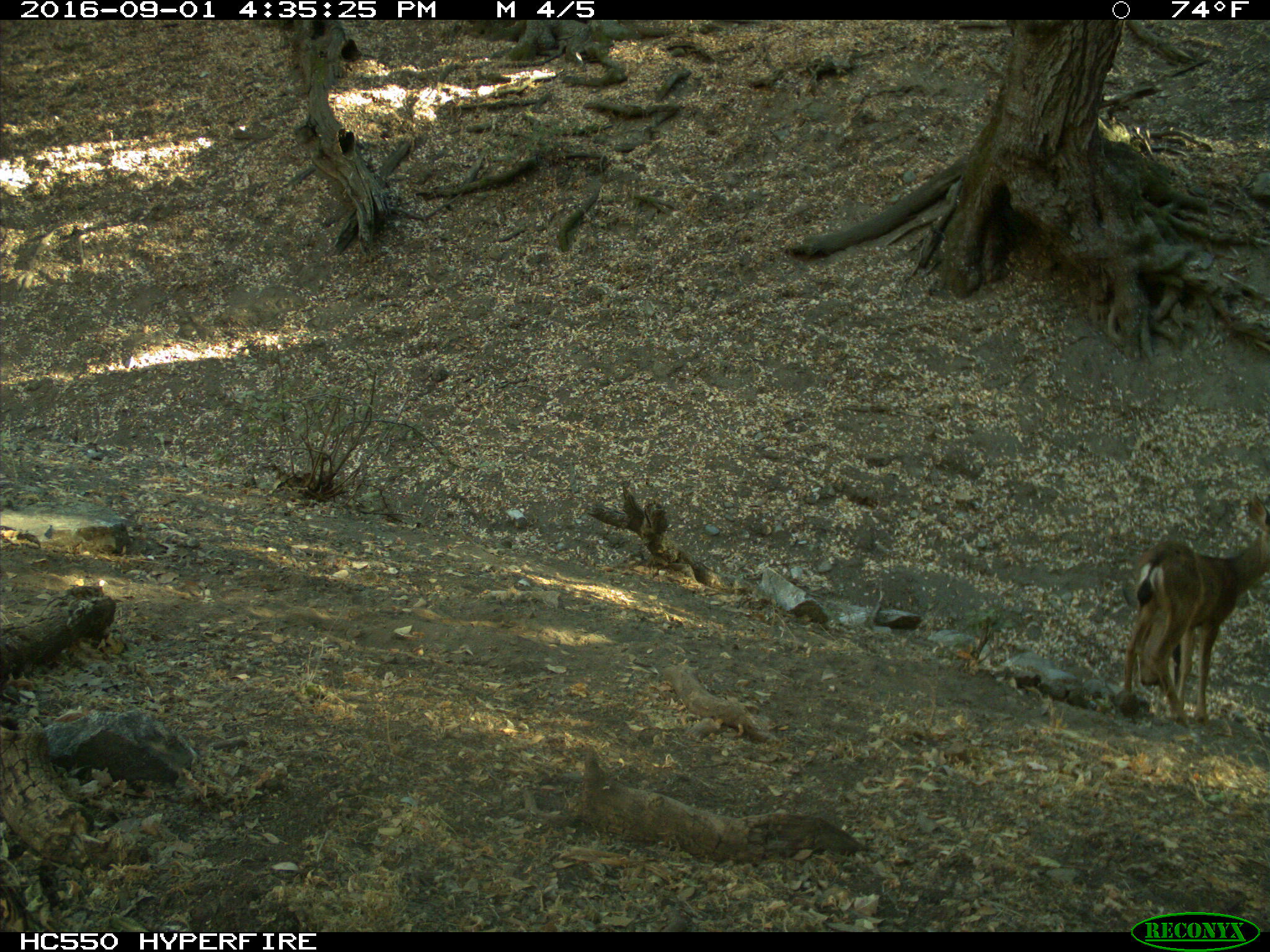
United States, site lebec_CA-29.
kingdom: Animalia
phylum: Chordata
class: Mammalia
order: Artiodactyla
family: Cervidae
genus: Odocoileus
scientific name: Odocoileus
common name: deer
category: unidentified deer